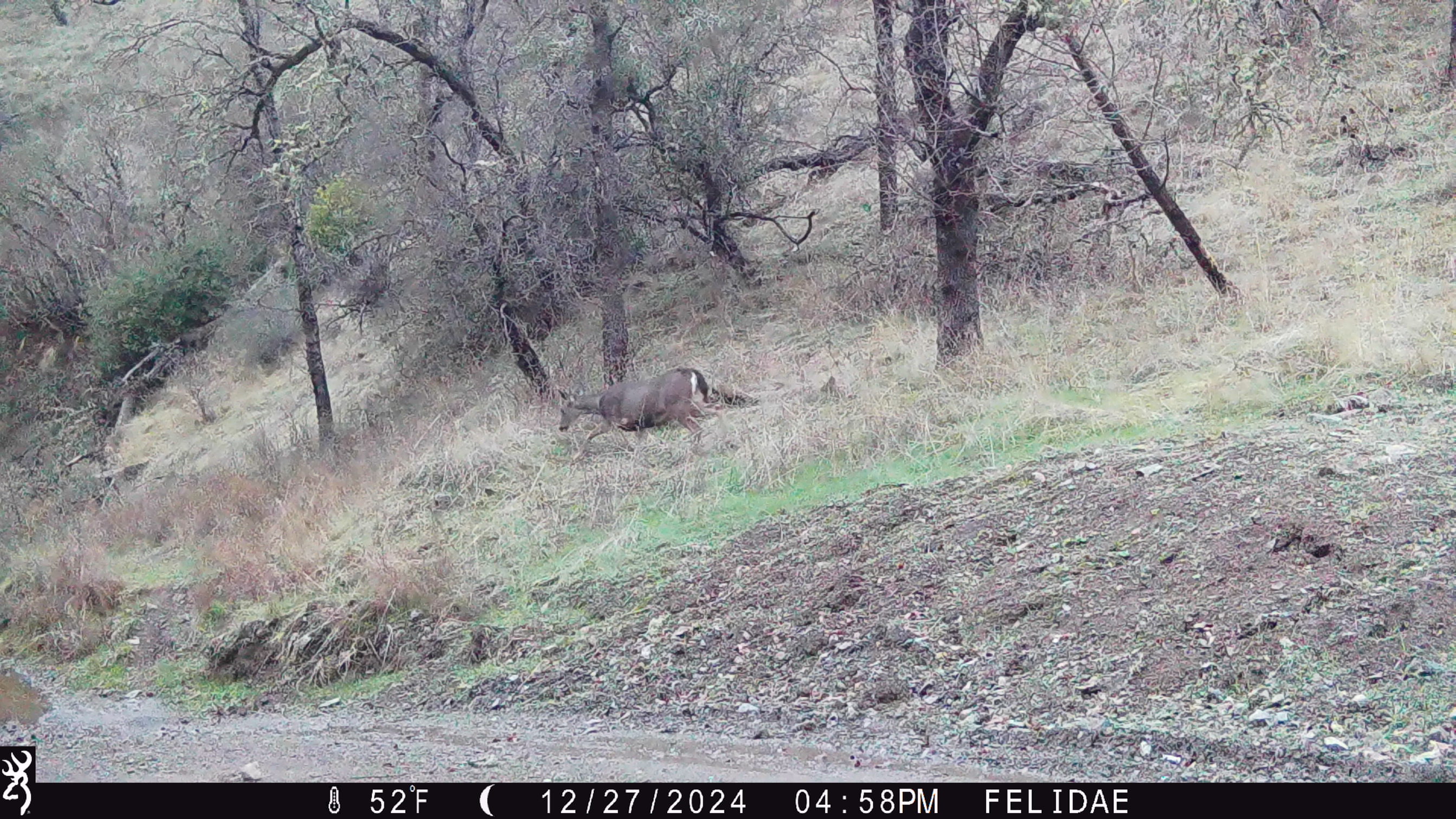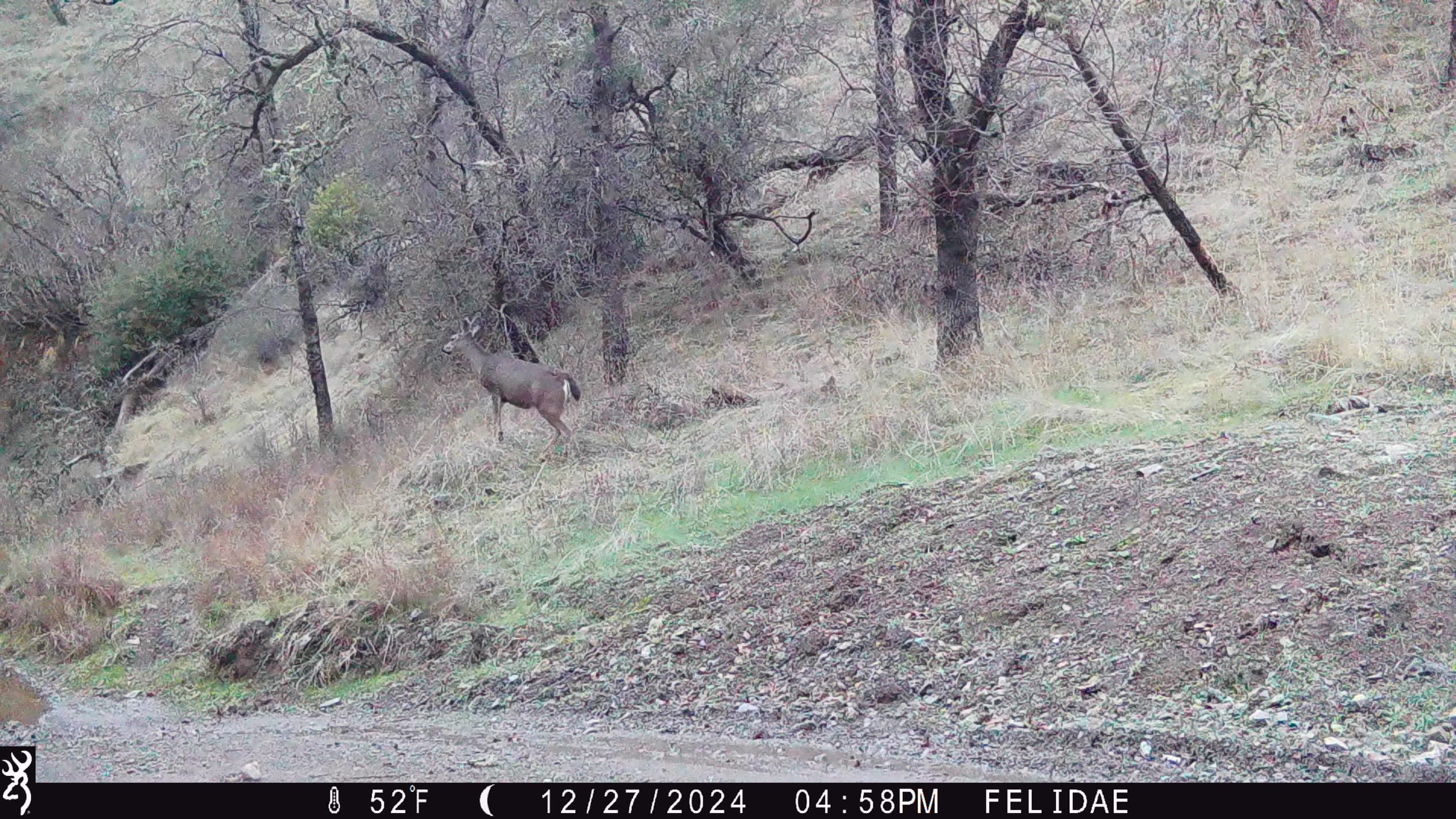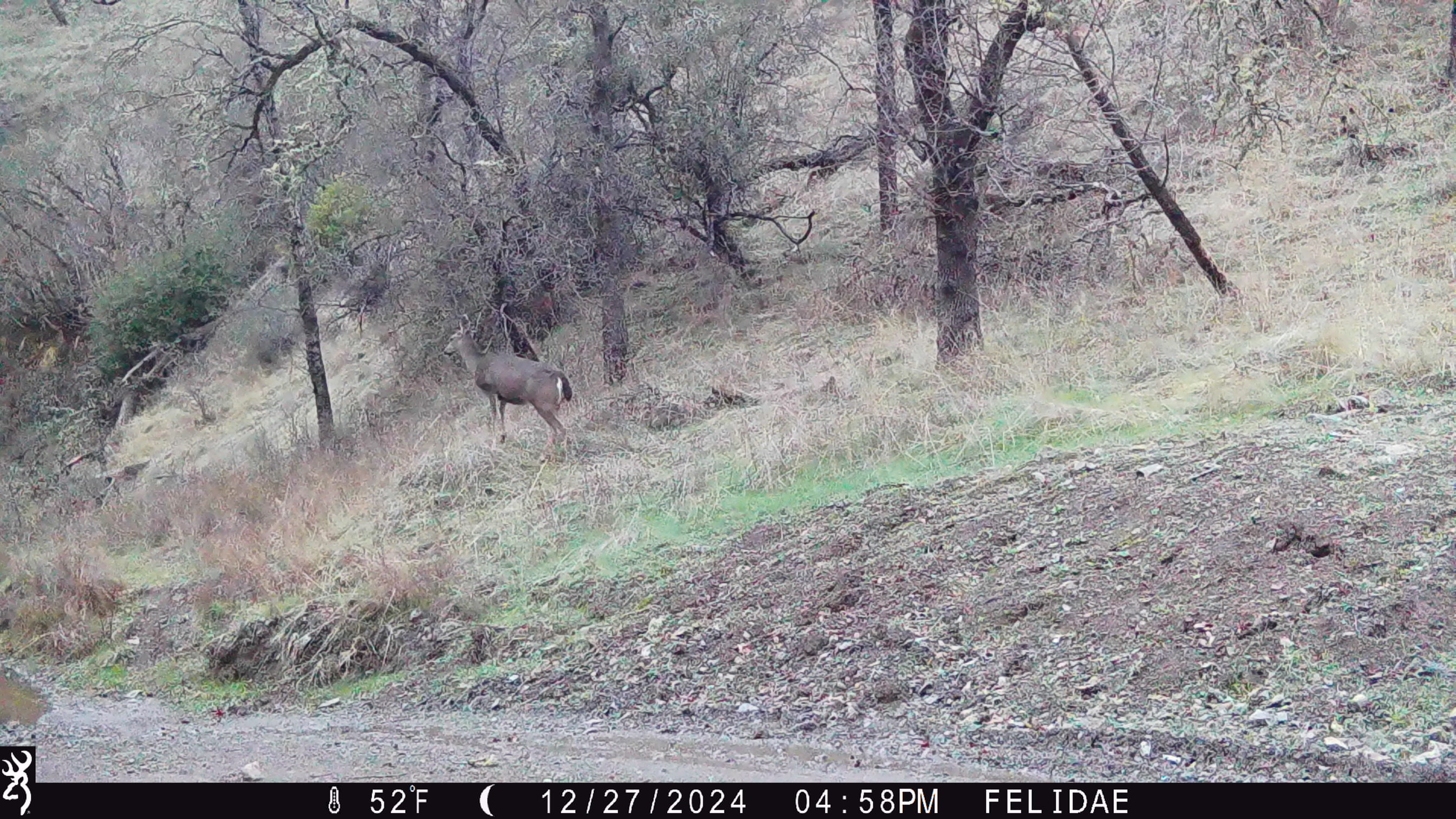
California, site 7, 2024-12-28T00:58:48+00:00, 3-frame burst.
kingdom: Animalia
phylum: Chordata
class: Mammalia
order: Artiodactyla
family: Cervidae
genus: Odocoileus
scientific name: Odocoileus hemionus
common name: mule deer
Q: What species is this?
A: Mule deer (Odocoileus hemionus).